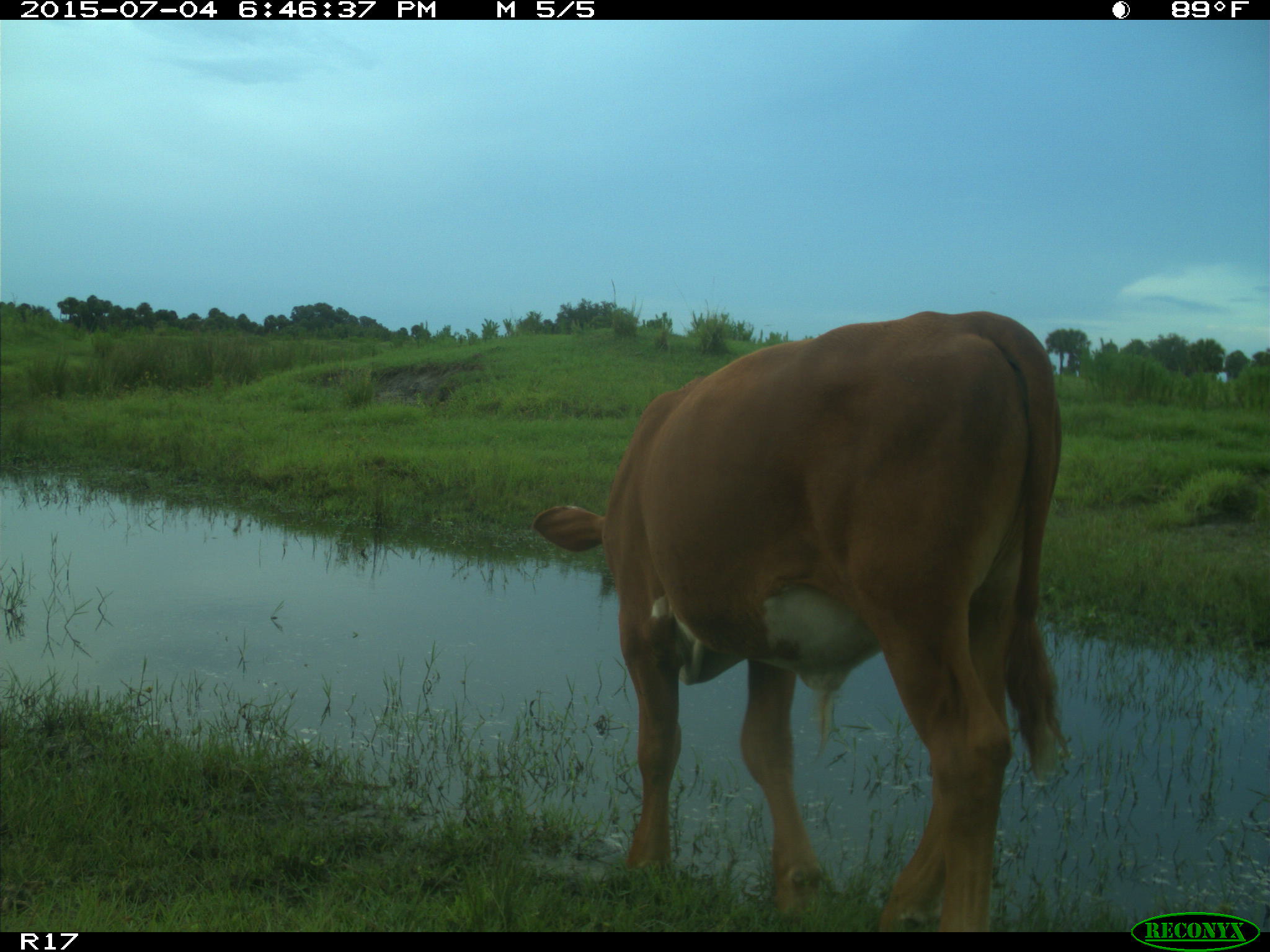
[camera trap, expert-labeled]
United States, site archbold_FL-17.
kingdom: Animalia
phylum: Chordata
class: Mammalia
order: Artiodactyla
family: Bovidae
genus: Bos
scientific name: Bos taurus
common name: domestic cow